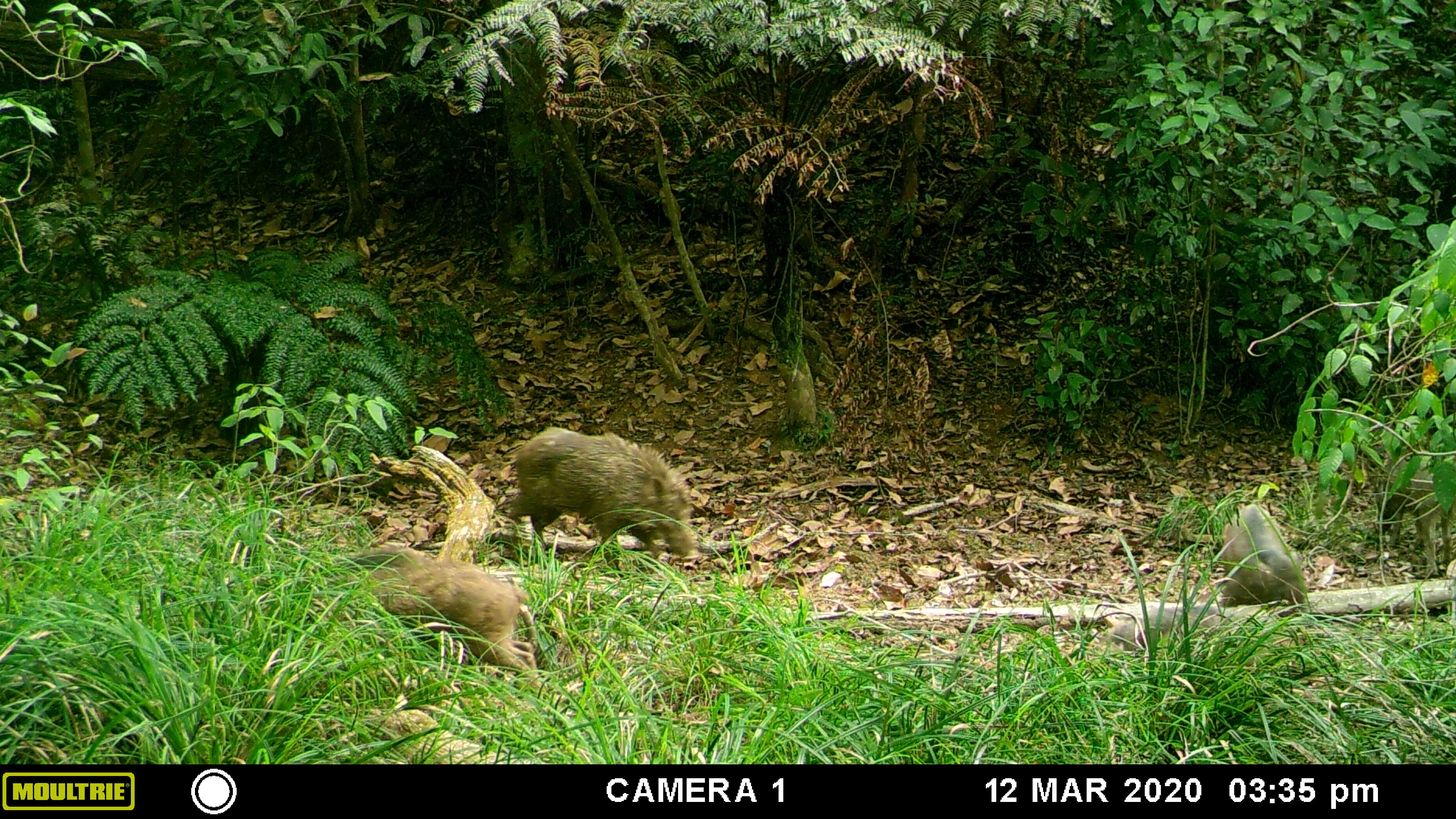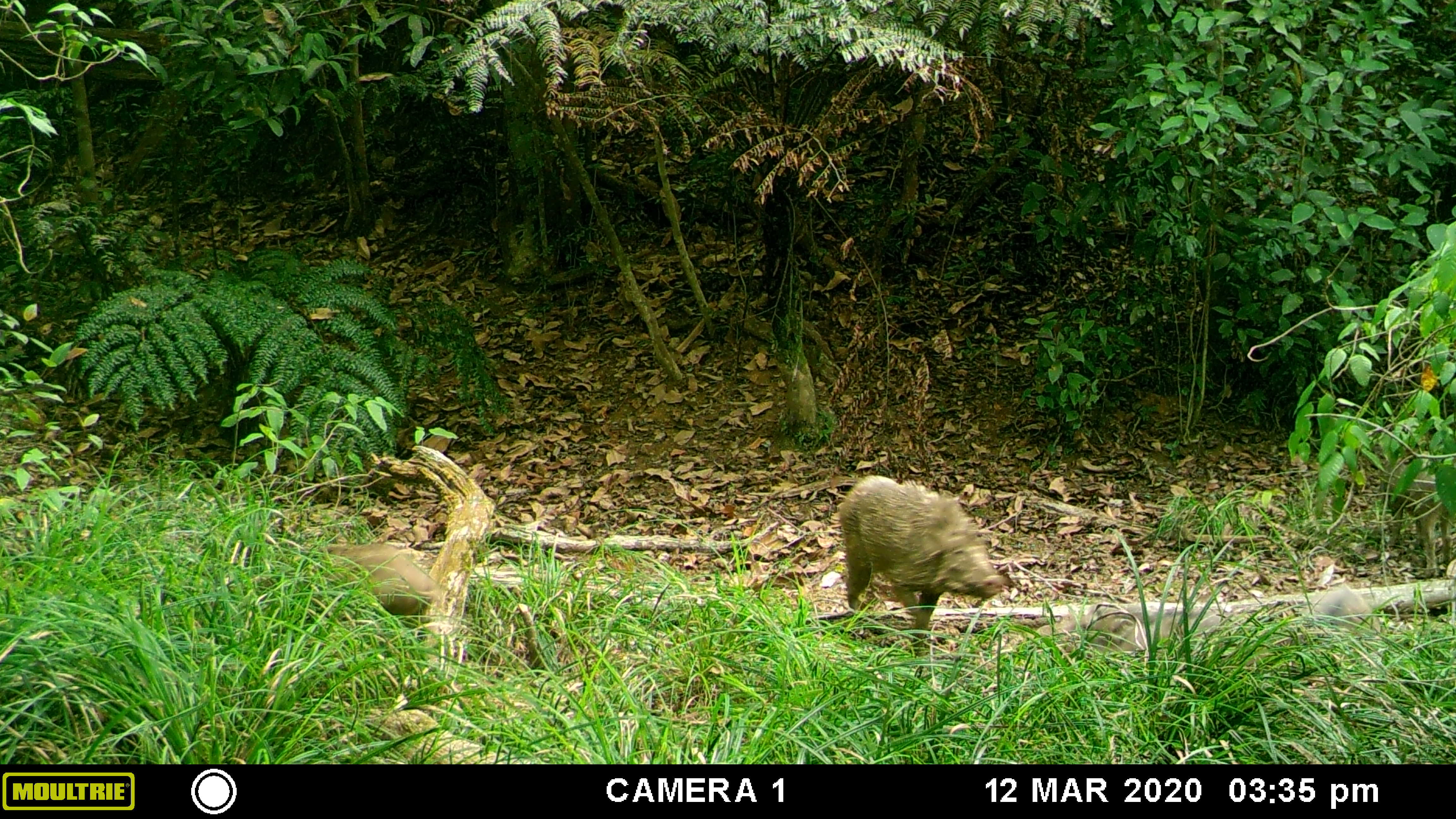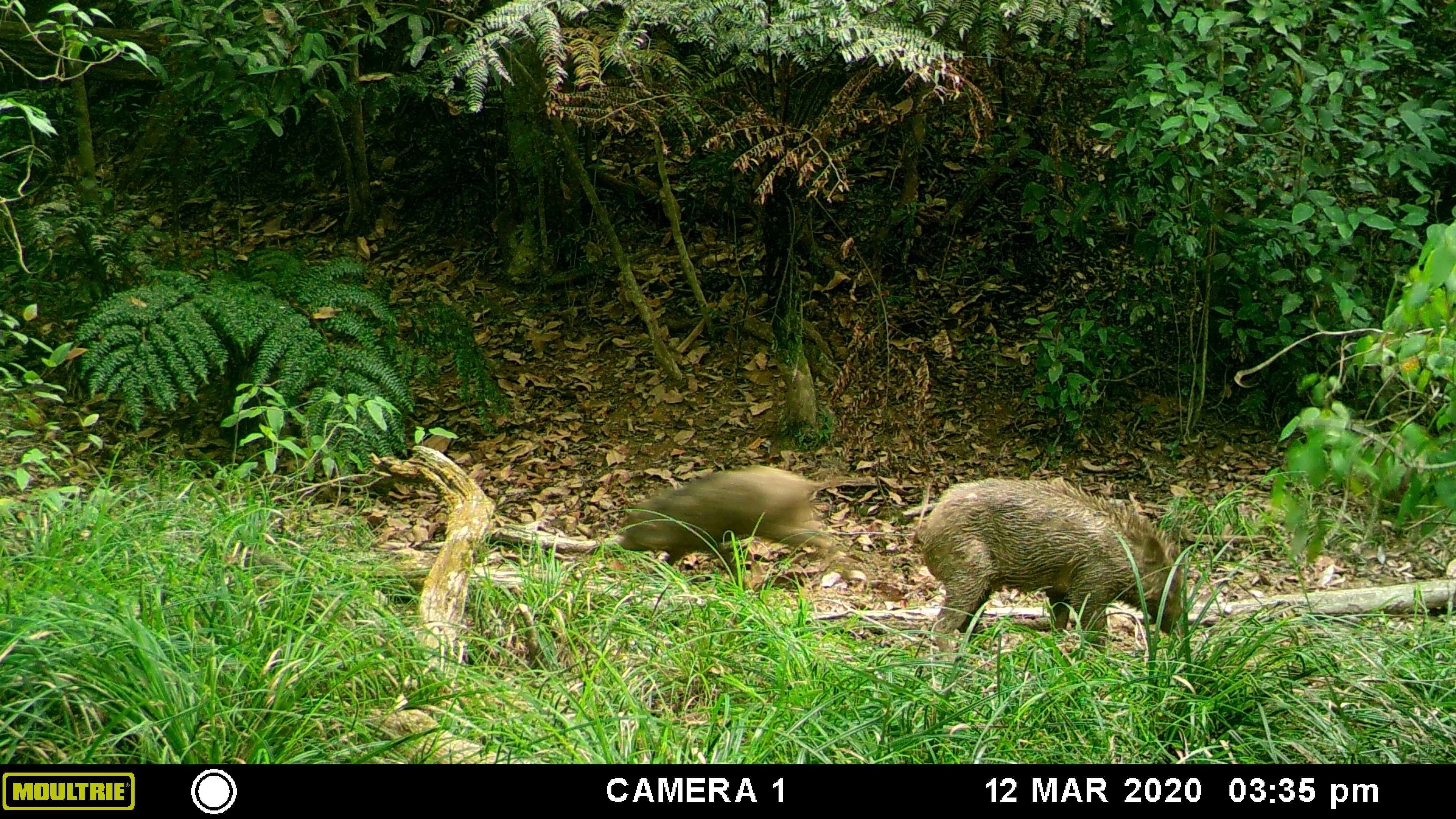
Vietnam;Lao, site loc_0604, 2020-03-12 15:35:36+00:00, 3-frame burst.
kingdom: Animalia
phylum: Chordata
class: Mammalia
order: Artiodactyla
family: Suidae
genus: Sus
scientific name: Sus scrofa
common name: eurasian wild pig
Eurasian wild pig (Sus scrofa). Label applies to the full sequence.